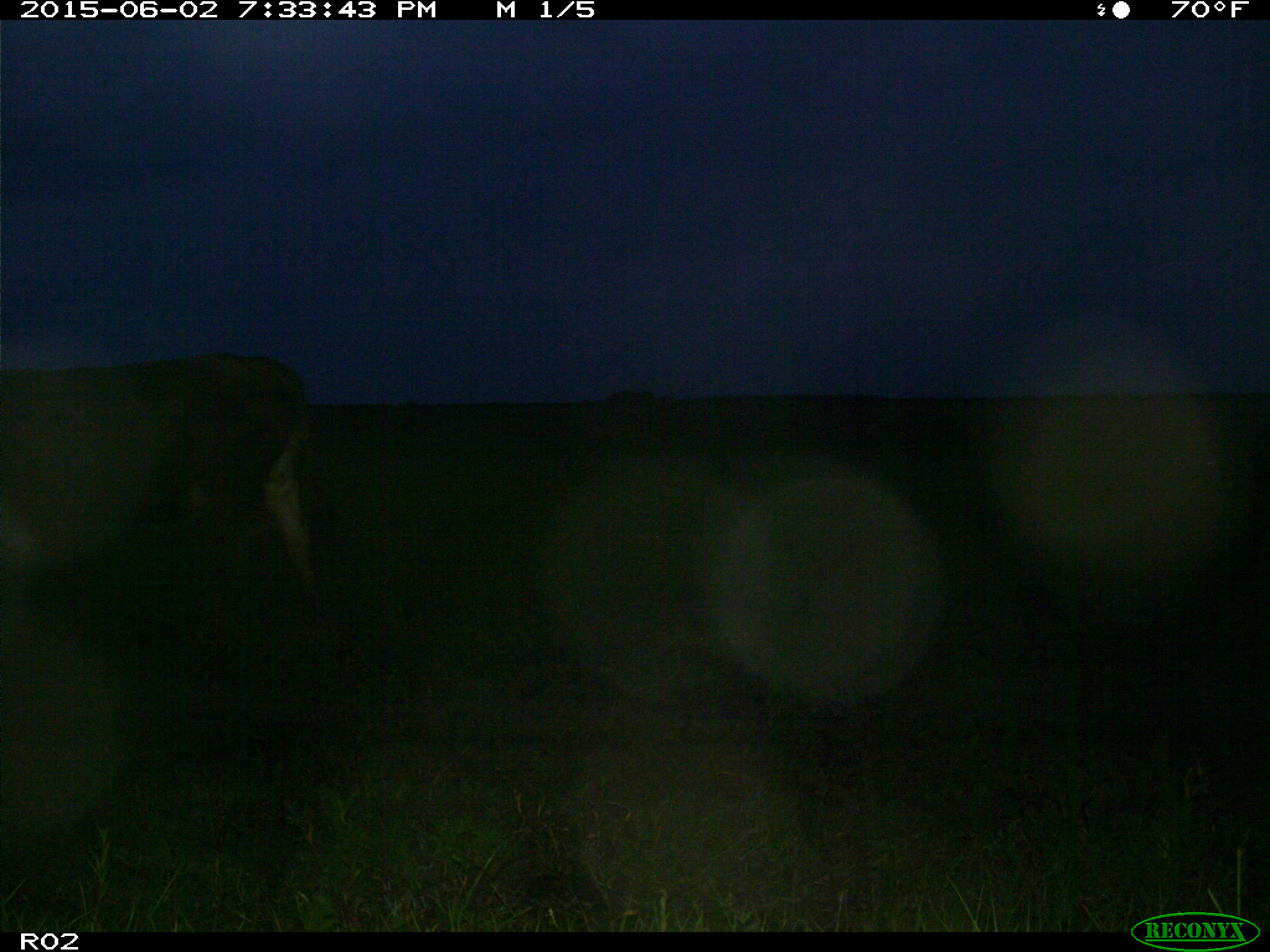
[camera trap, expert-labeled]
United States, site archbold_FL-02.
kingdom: Animalia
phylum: Chordata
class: Mammalia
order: Artiodactyla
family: Bovidae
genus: Bos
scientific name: Bos taurus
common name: domestic cow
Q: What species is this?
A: Bos taurus (domestic cow).